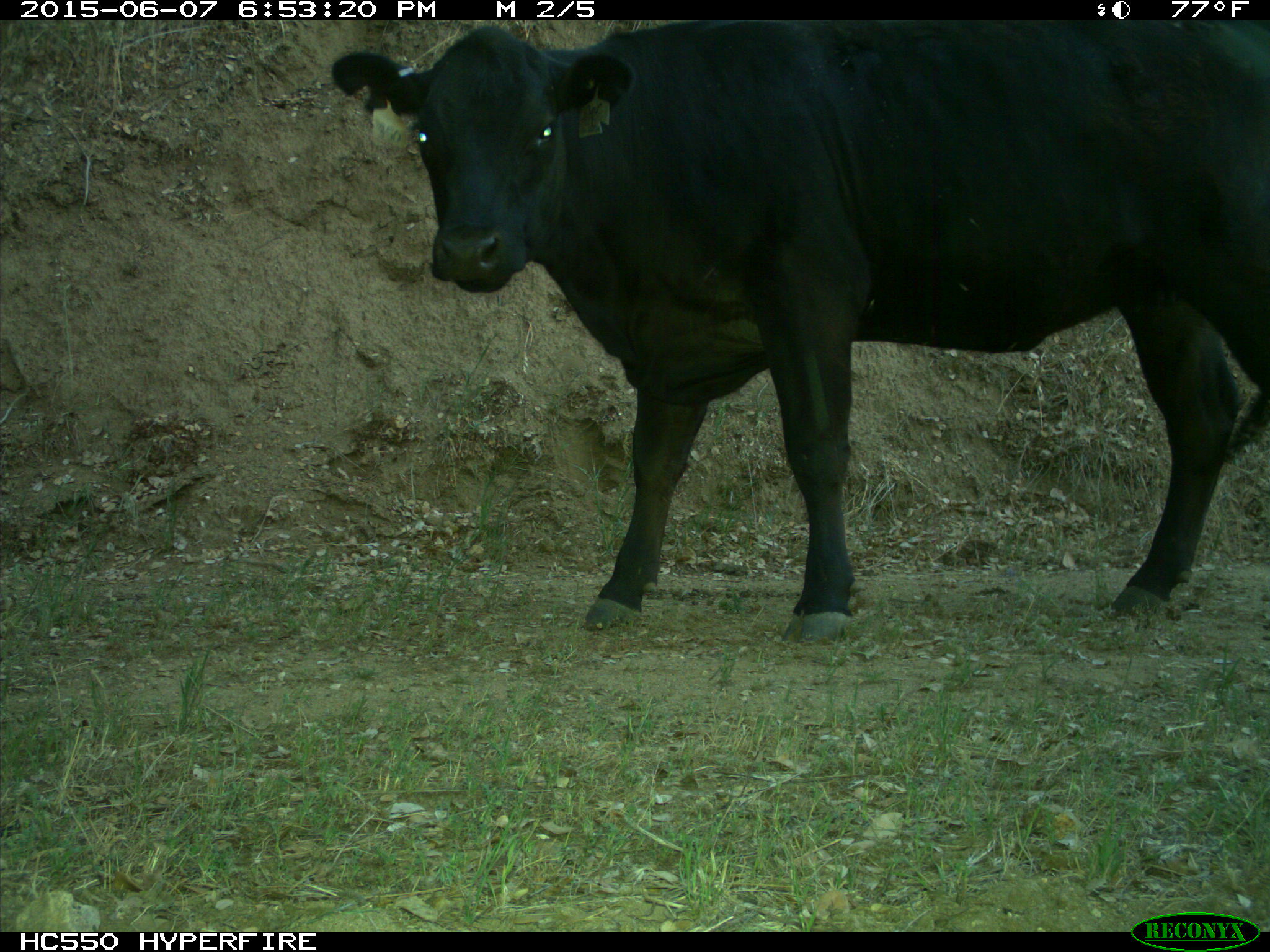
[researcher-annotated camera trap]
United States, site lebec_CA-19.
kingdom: Animalia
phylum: Chordata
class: Mammalia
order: Artiodactyla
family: Bovidae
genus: Bos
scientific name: Bos taurus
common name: domestic cow